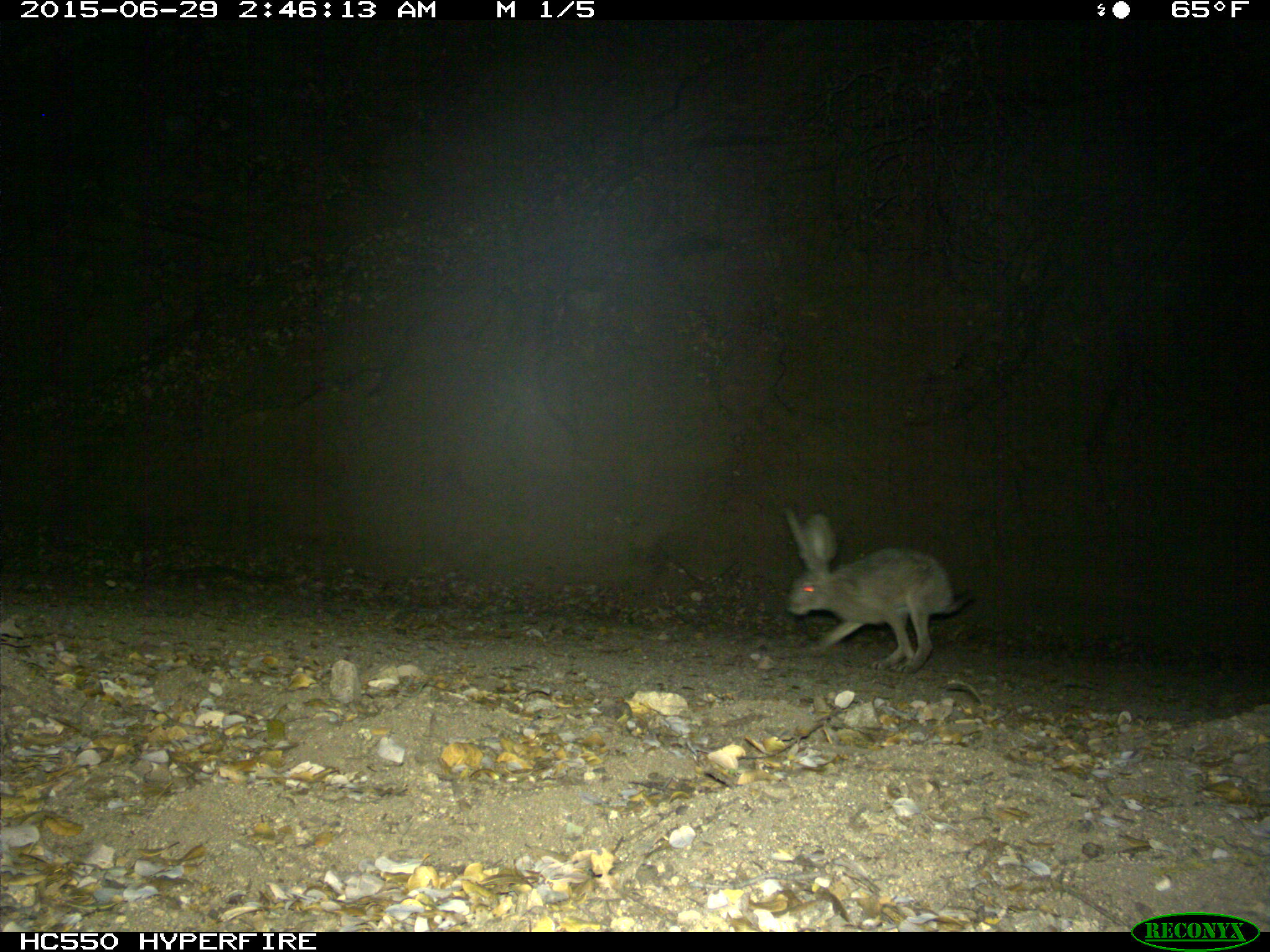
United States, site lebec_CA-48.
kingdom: Animalia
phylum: Chordata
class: Mammalia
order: Lagomorpha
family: Leporidae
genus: Lepus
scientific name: Lepus californicus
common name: black-tailed jackrabbit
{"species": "Lepus californicus (black-tailed jackrabbit)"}